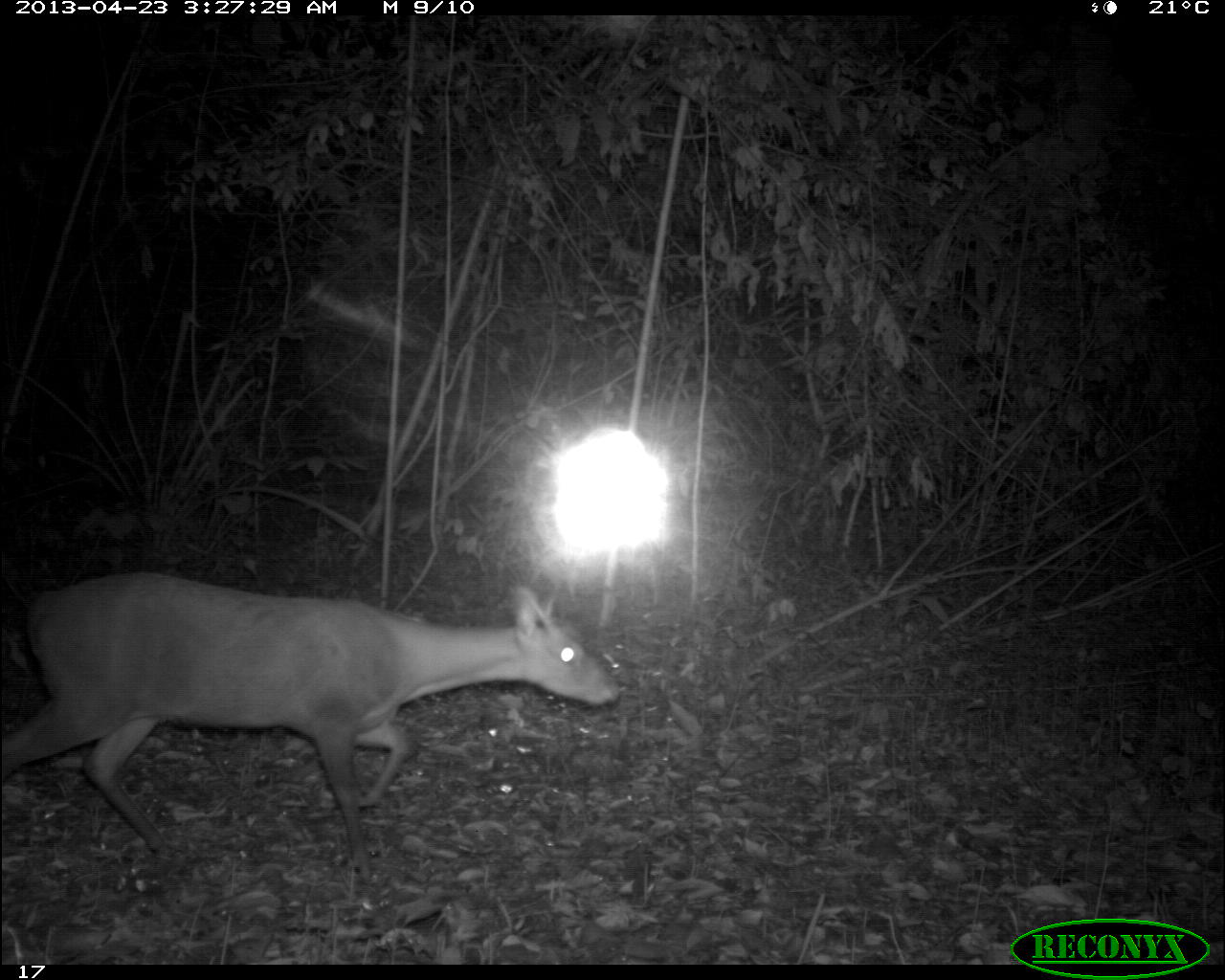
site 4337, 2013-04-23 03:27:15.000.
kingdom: Animalia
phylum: Chordata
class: Mammalia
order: Artiodactyla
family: Cervidae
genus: Mazama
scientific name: Mazama temama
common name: central american red brocket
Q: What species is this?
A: Mazama temama (central american red brocket).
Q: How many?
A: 1.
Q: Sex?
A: Male.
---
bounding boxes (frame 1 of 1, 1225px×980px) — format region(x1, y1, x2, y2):
mazama temama: region(3, 566, 623, 882)